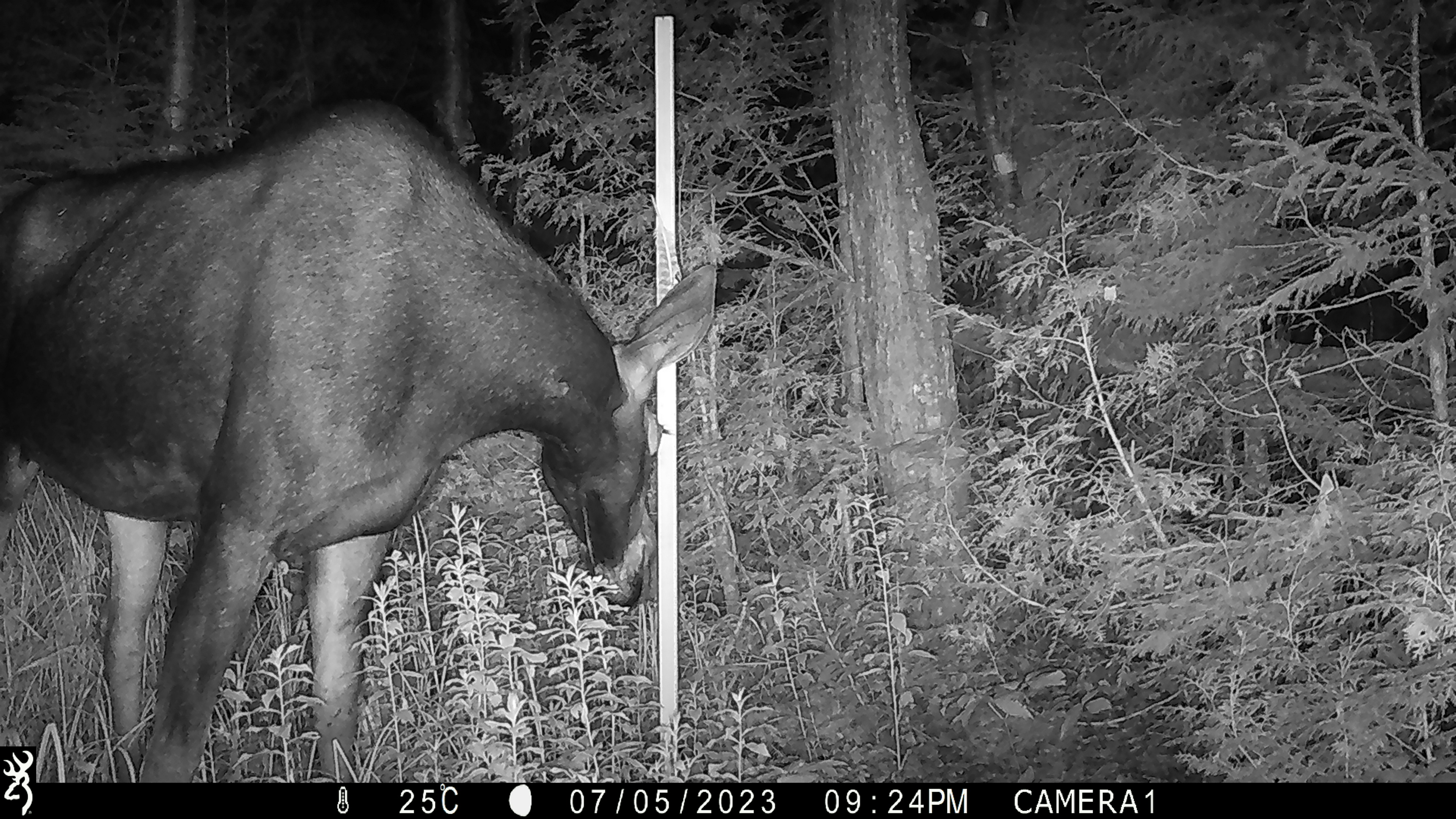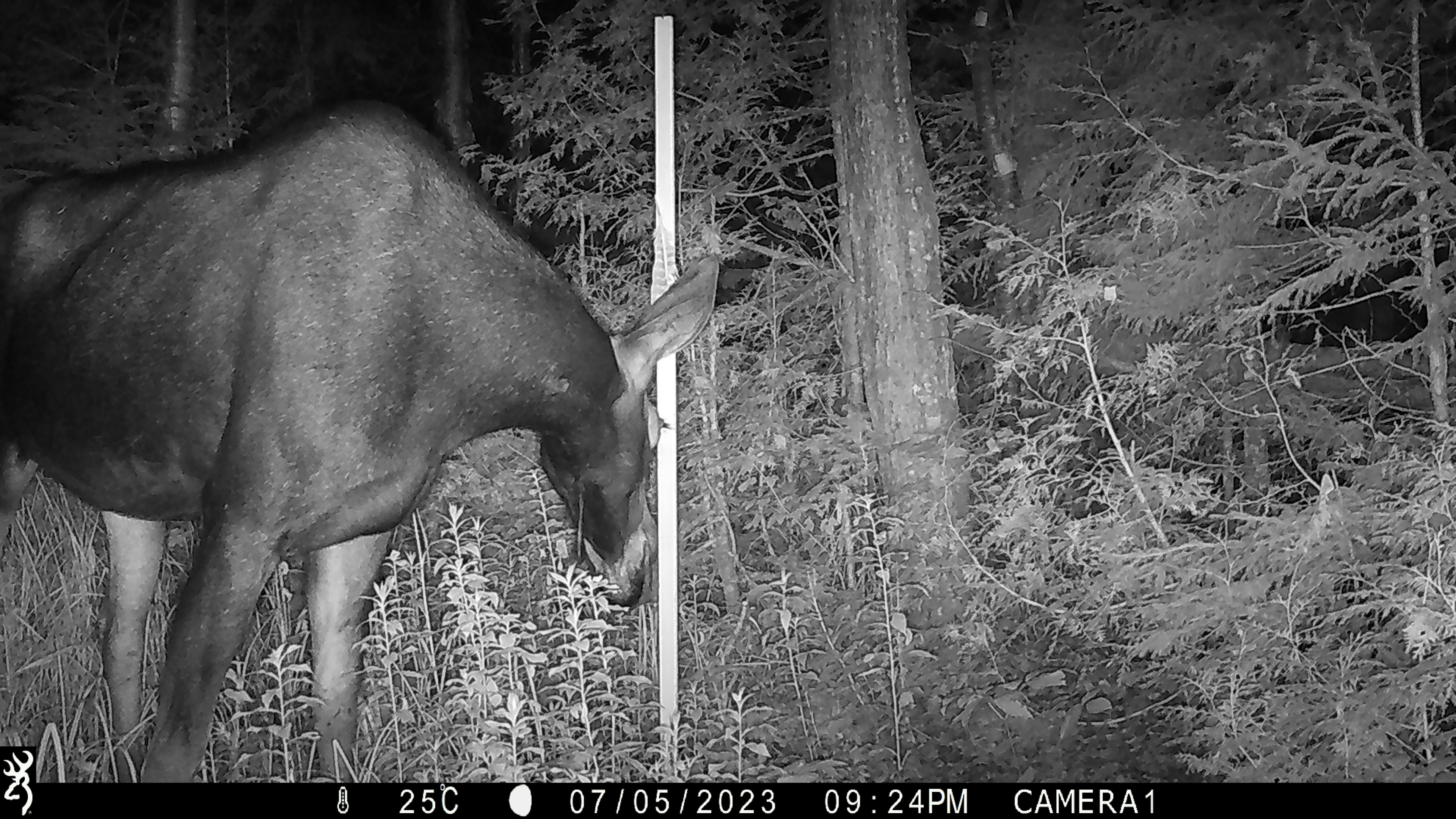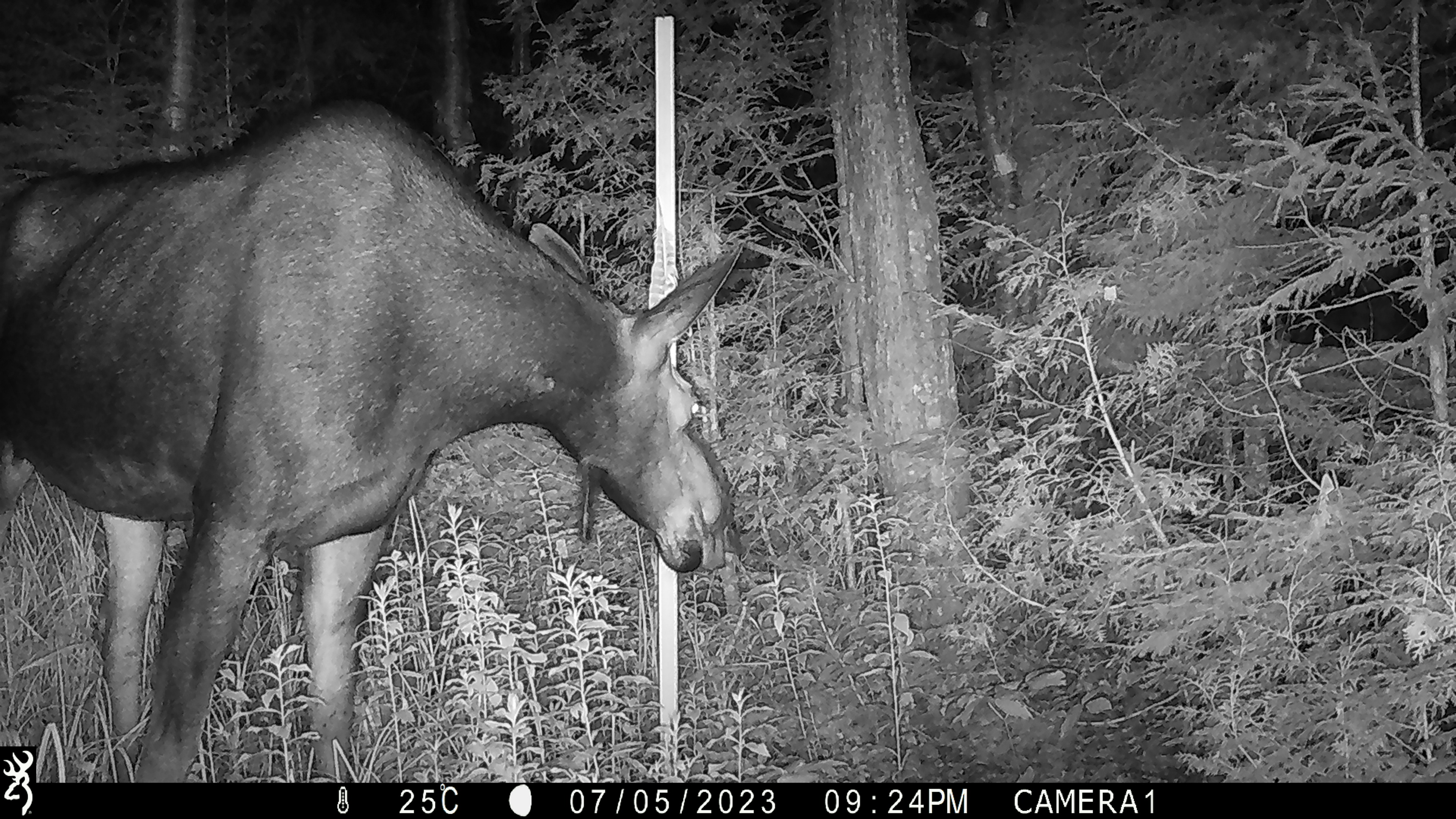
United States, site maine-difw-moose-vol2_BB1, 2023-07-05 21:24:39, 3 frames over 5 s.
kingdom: Animalia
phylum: Chordata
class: Mammalia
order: Artiodactyla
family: Cervidae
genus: Alces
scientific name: Alces alces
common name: moose